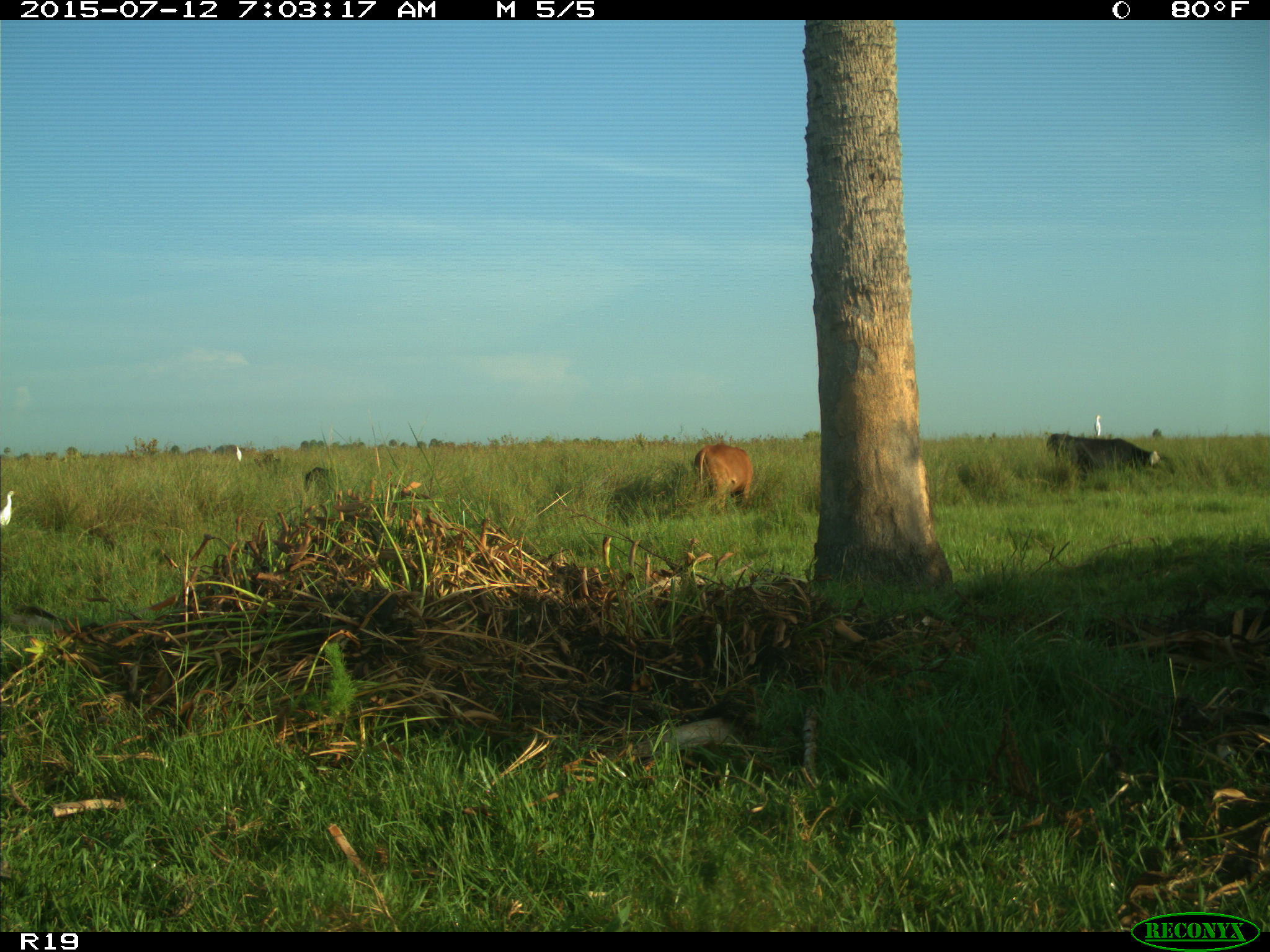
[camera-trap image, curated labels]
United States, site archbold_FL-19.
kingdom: Animalia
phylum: Chordata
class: Mammalia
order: Artiodactyla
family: Bovidae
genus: Bos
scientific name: Bos taurus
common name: domestic cow